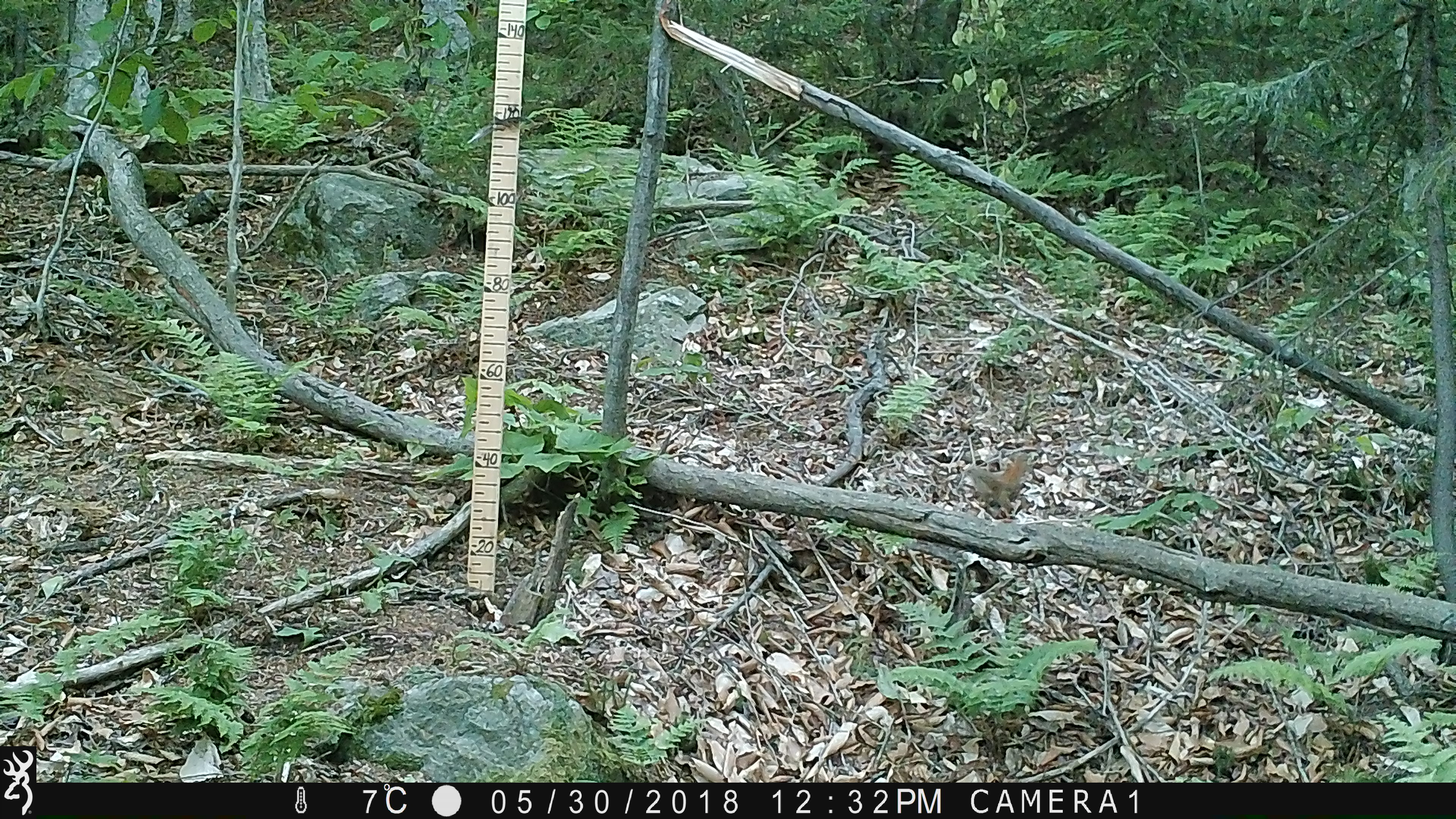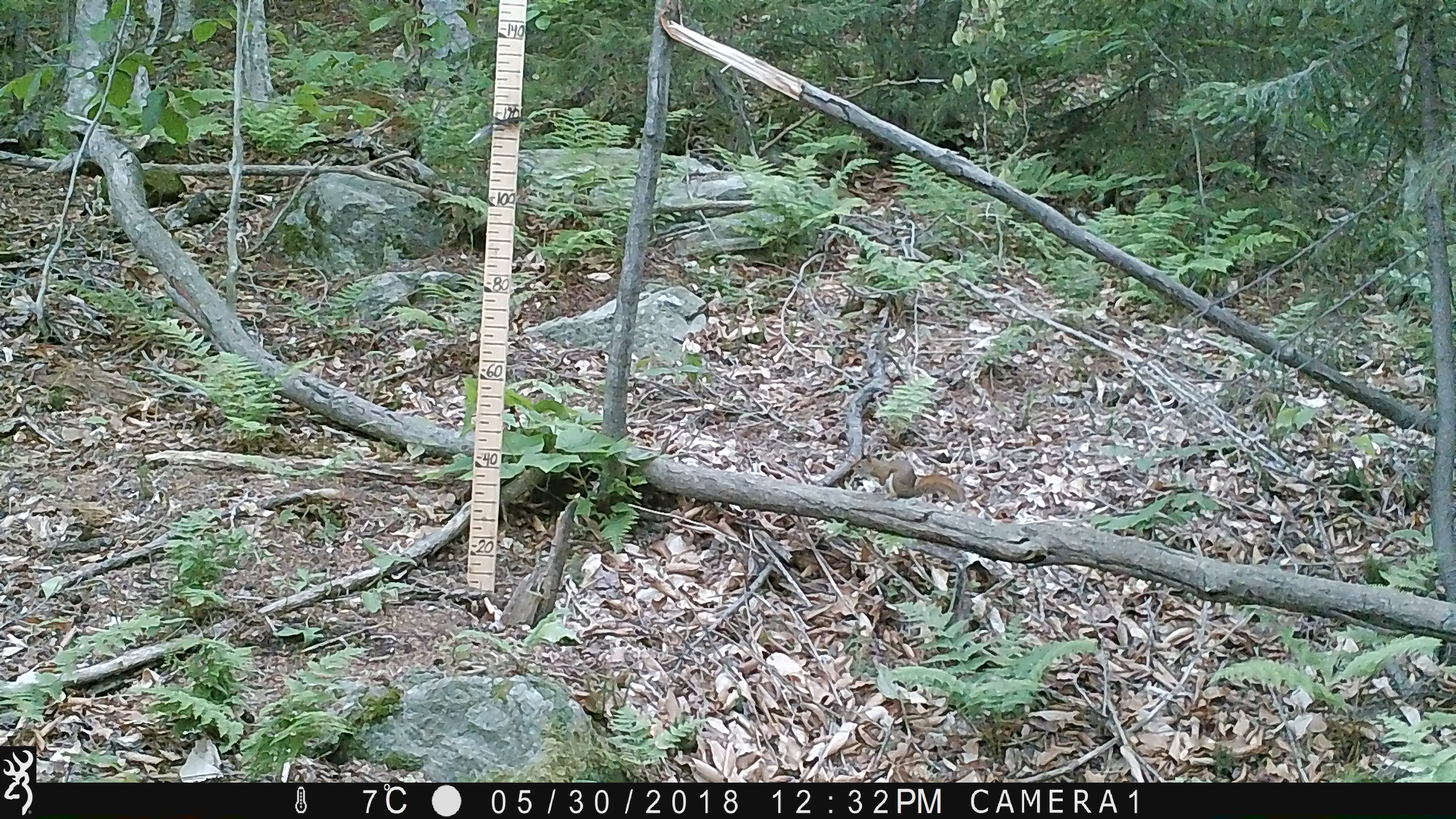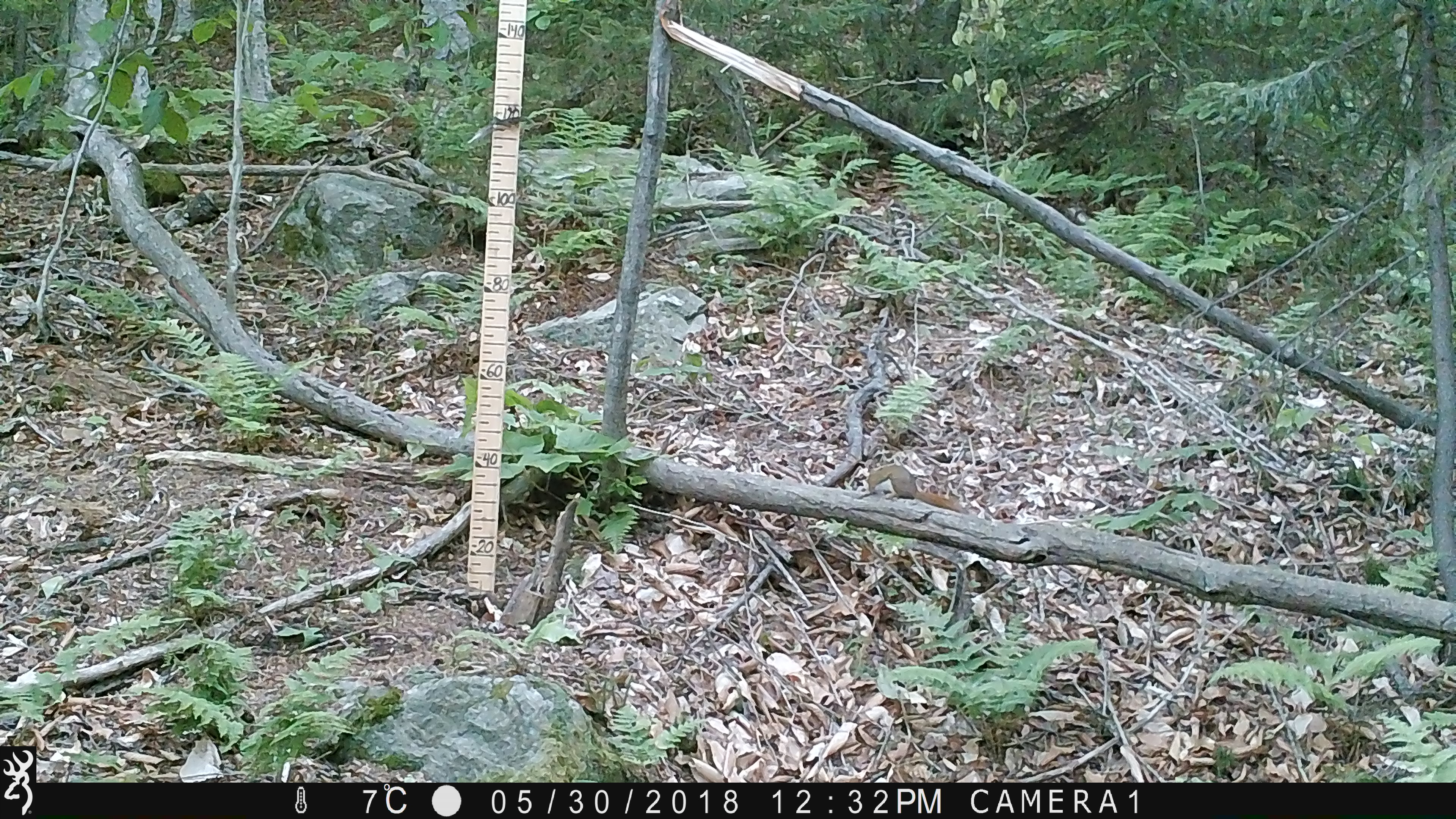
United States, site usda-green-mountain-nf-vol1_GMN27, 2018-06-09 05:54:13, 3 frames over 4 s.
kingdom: Animalia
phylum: Chordata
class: Mammalia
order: Rodentia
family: Sciuridae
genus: Tamiasciurus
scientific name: Tamiasciurus hudsonicus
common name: red squirrel